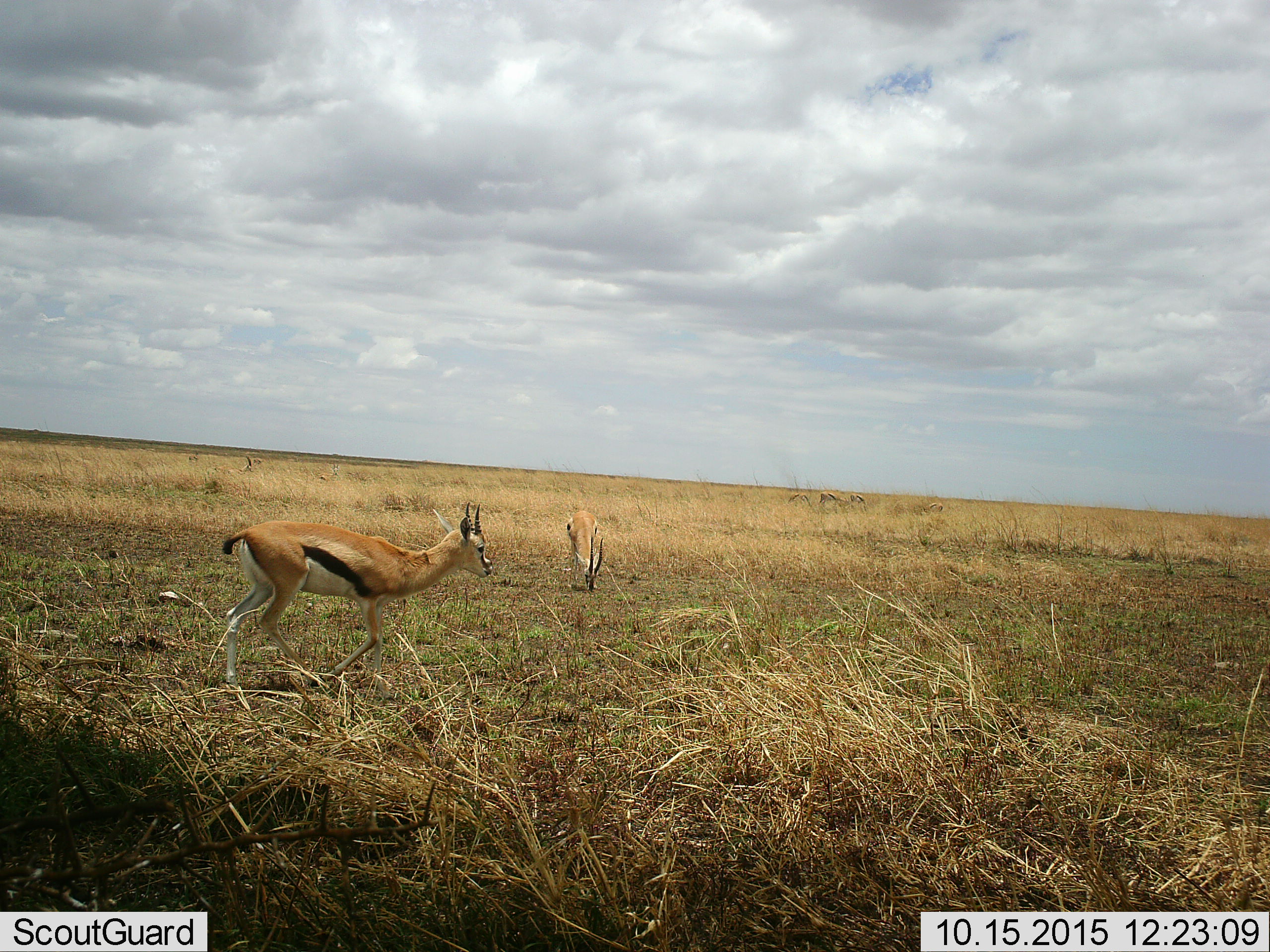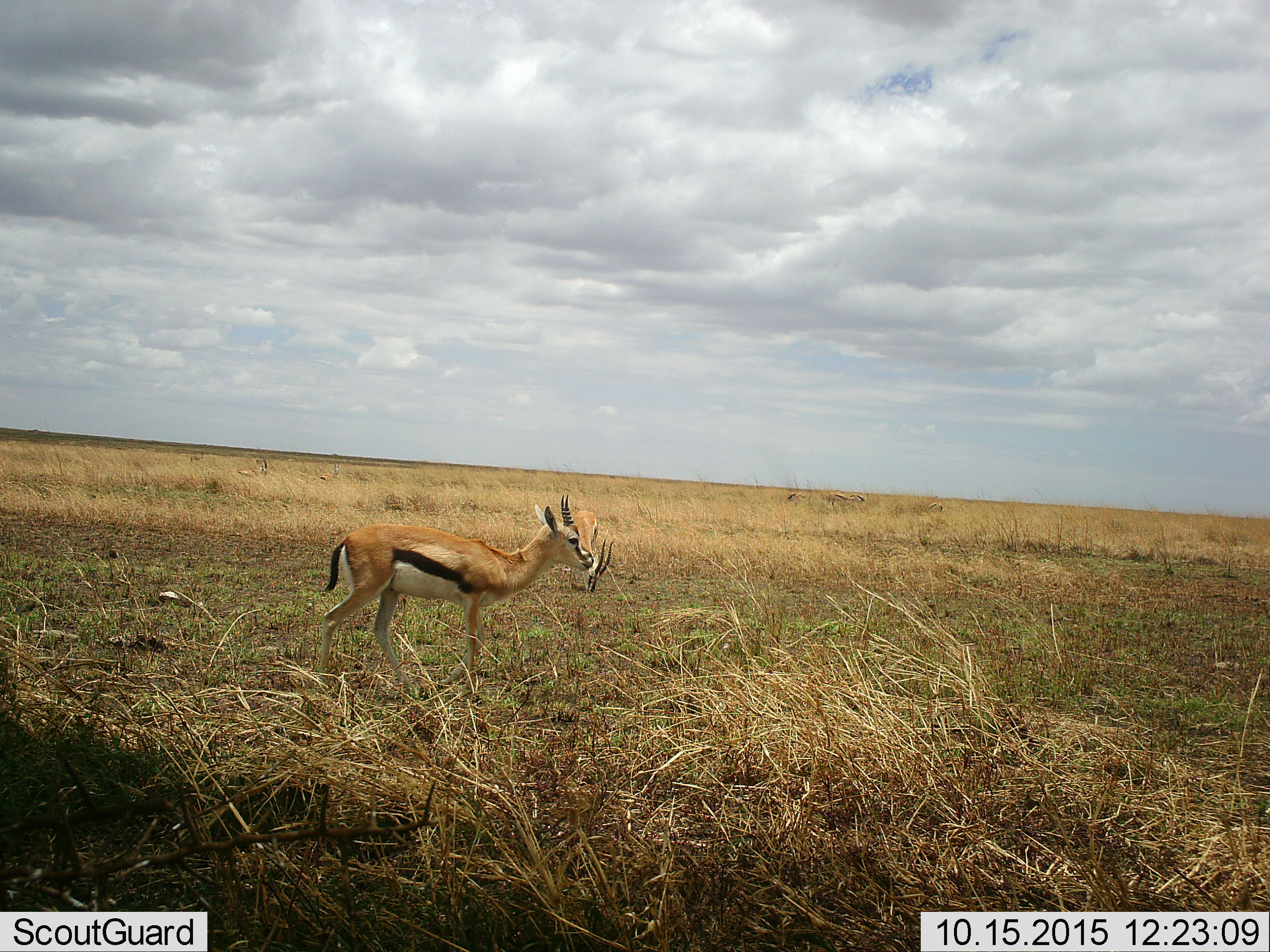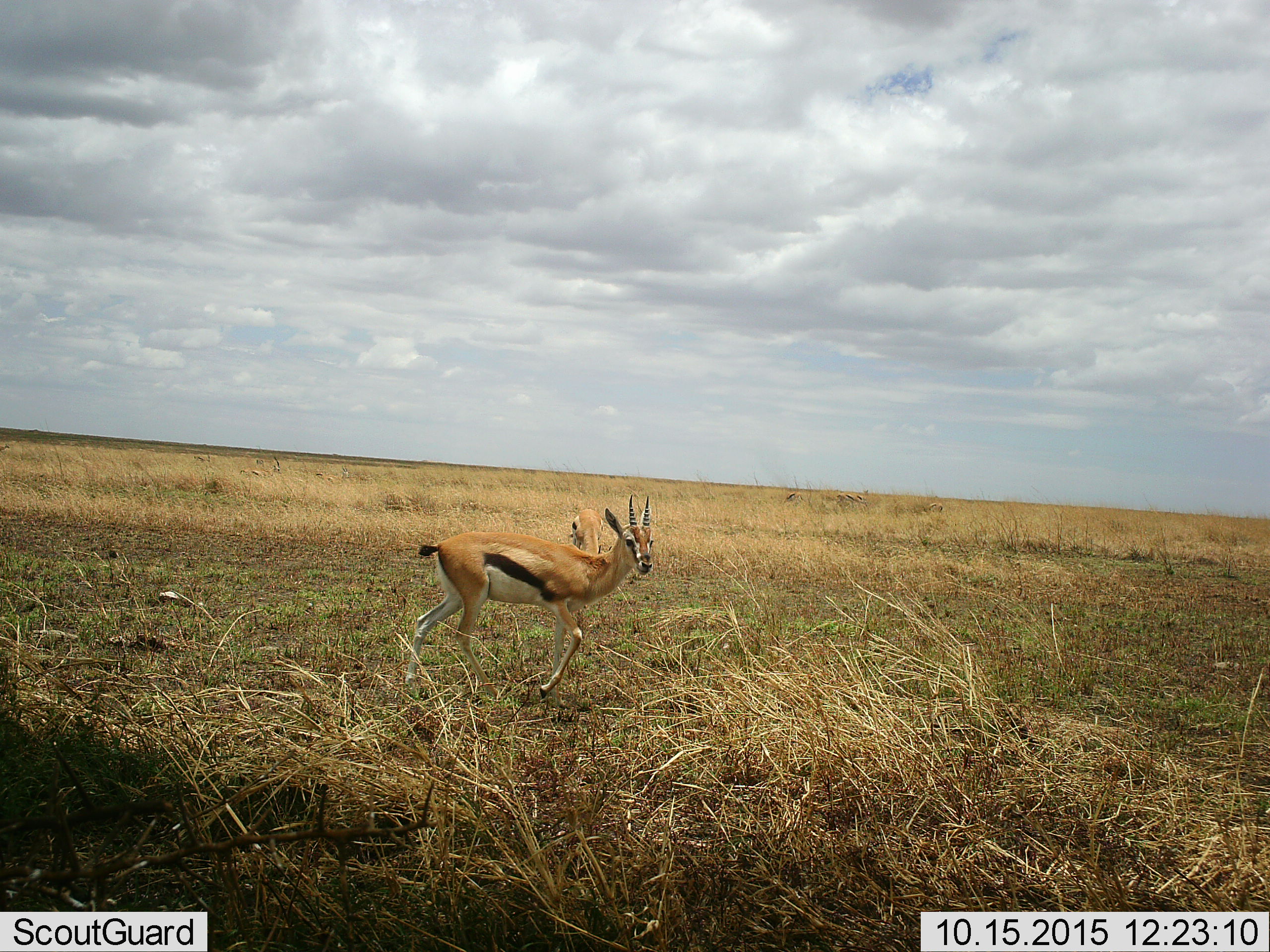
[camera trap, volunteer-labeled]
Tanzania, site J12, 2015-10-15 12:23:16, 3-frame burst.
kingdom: Animalia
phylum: Chordata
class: Mammalia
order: Artiodactyla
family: Bovidae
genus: Eudorcas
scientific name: Eudorcas thomsonii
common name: thomson's gazelle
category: gazellethomsons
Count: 2.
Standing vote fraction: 44%.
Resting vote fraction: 0%.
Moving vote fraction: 56%.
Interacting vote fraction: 0%.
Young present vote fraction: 0%.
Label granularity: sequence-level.